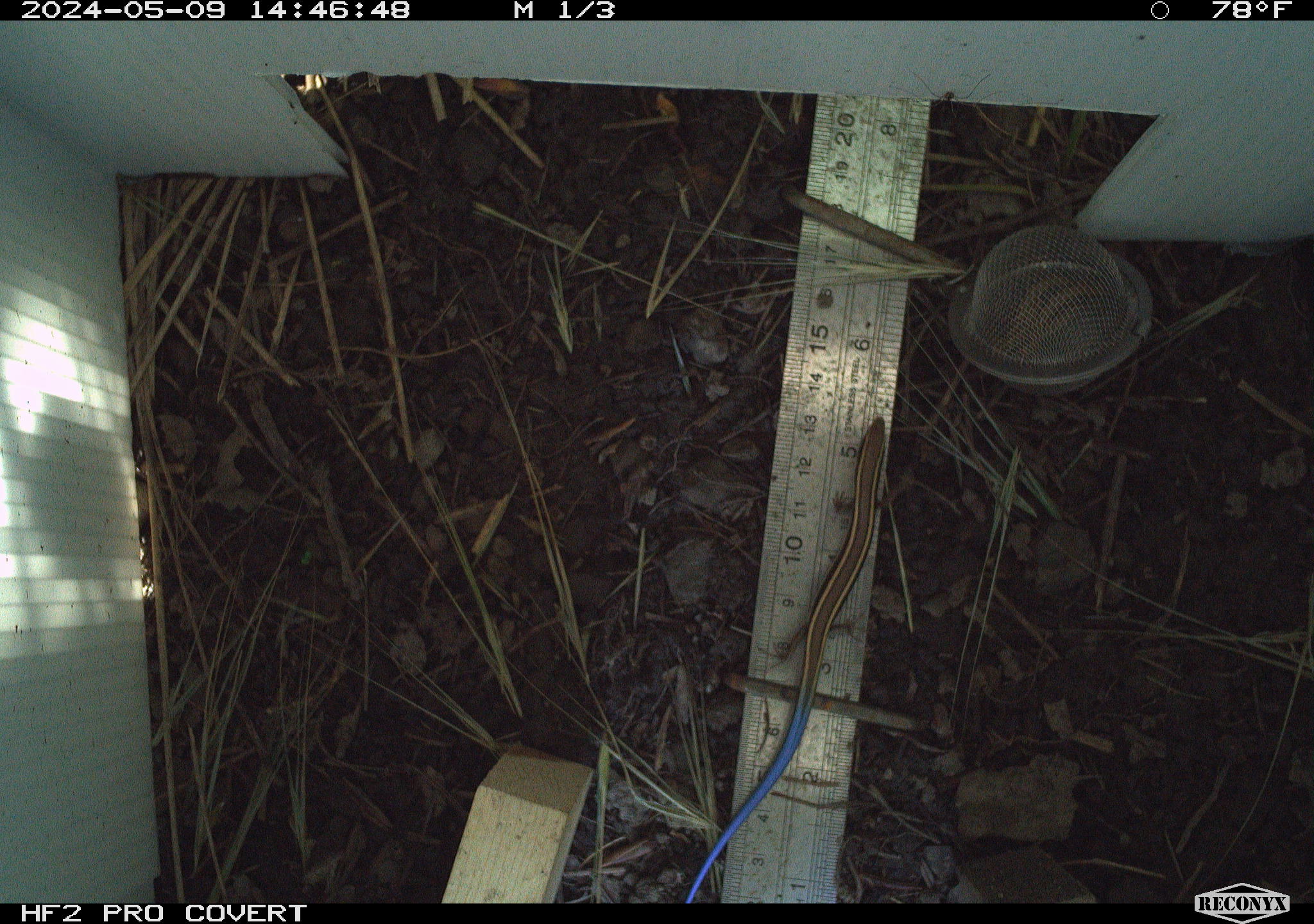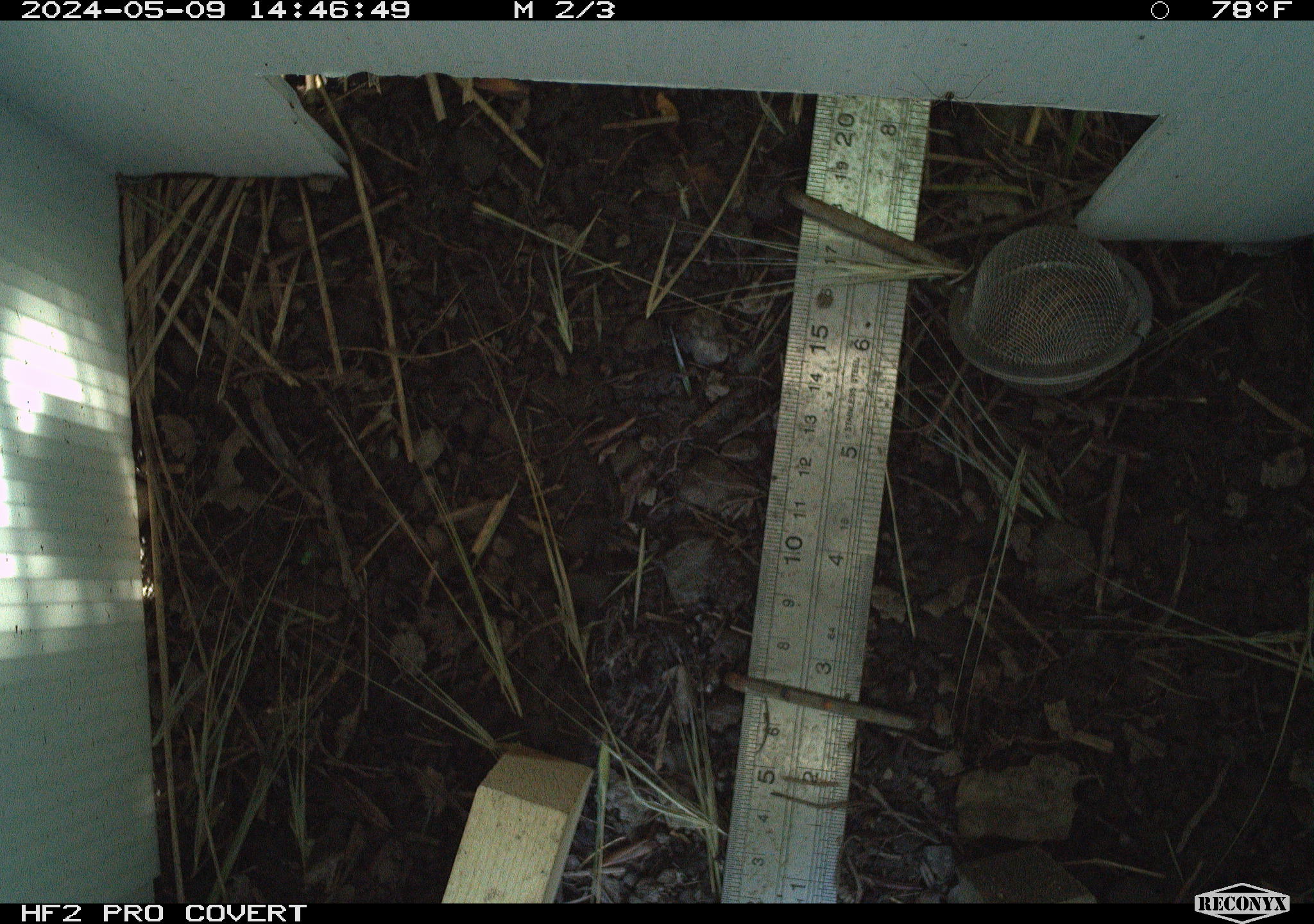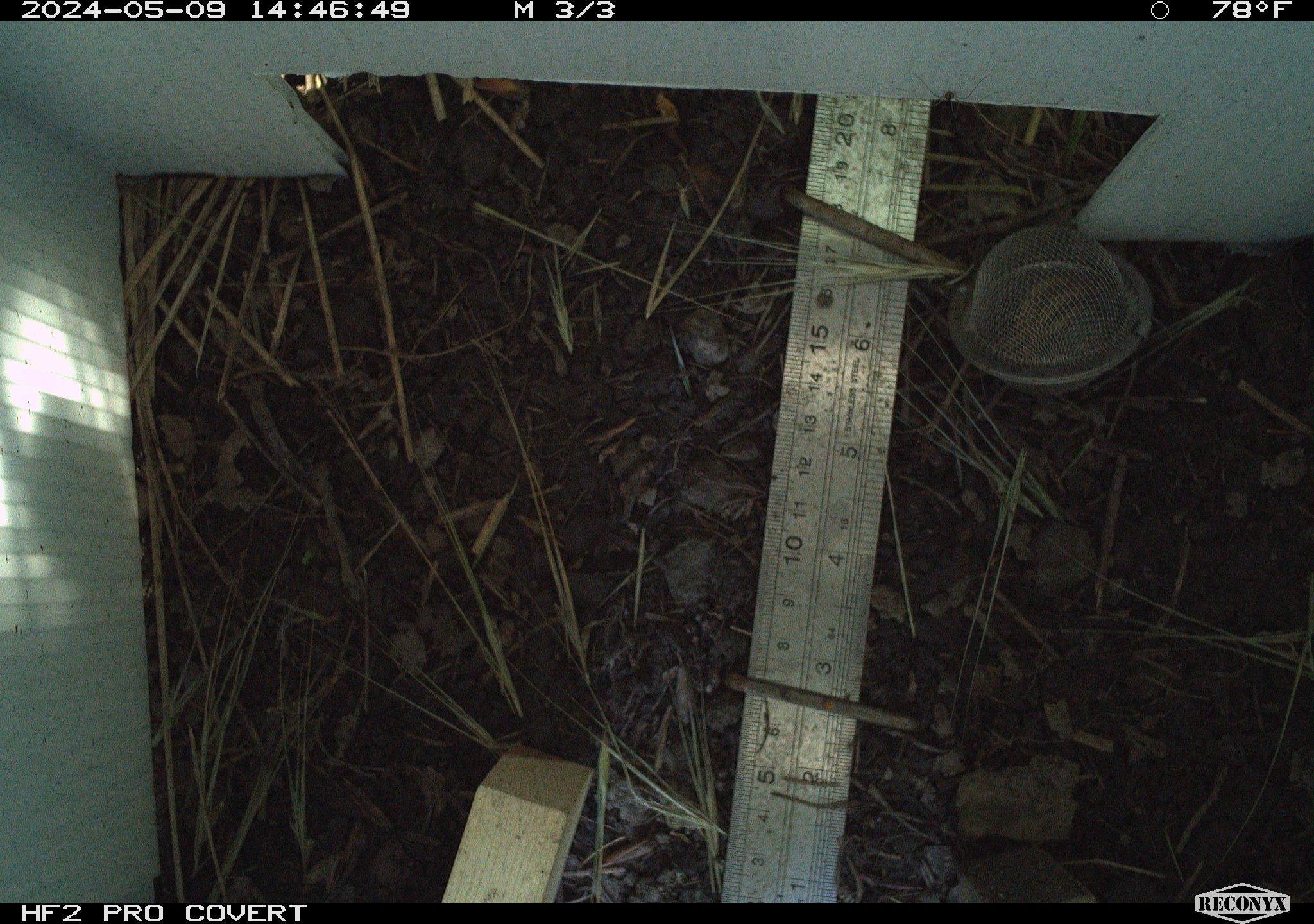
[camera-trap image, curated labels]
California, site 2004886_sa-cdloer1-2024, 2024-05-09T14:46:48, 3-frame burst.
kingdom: Animalia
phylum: Chordata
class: Reptilia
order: Squamata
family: Scincidae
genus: Plestiodon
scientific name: Plestiodon skiltonianus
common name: western skink